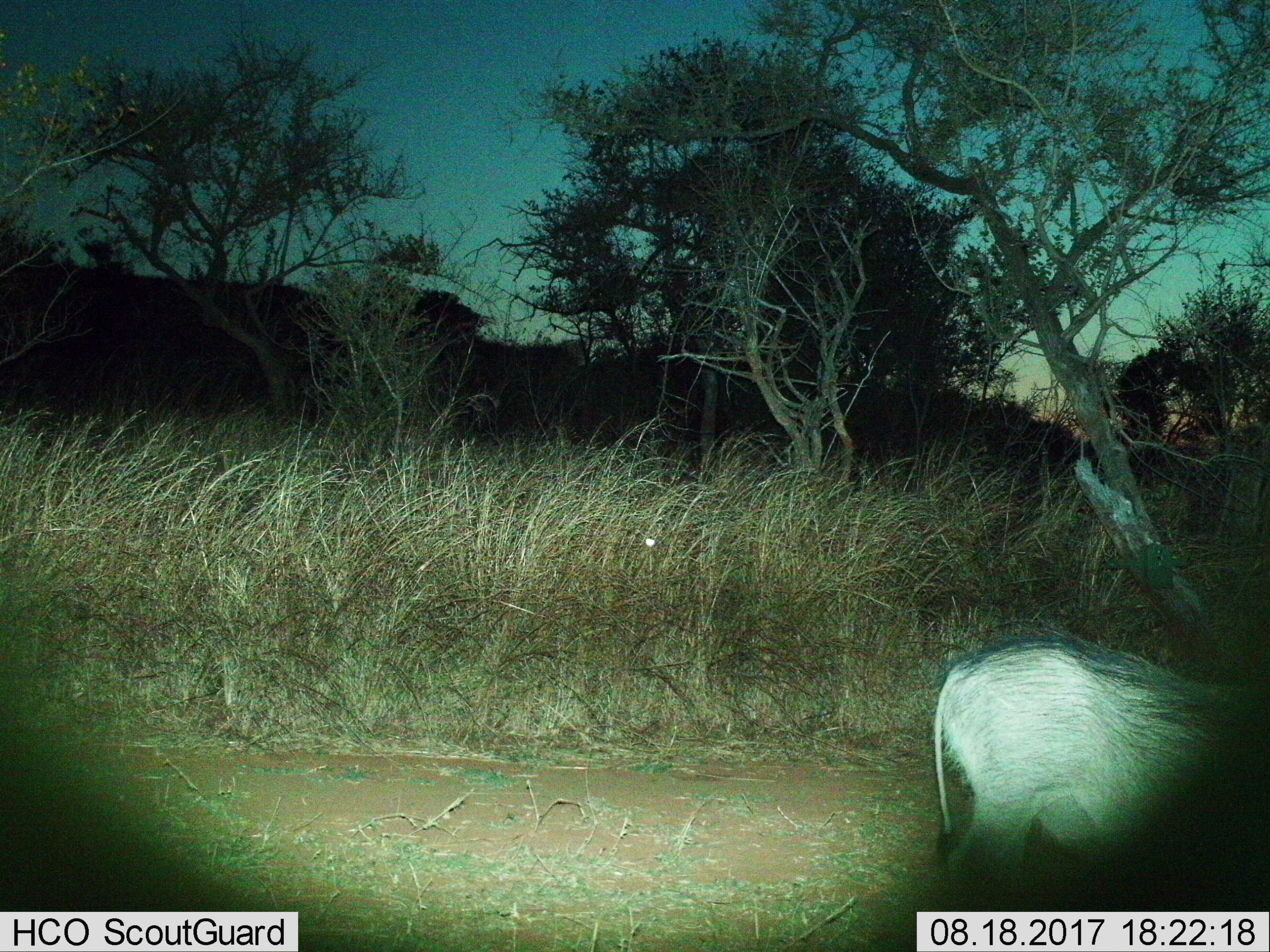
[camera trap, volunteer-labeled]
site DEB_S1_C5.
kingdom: Animalia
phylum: Chordata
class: Mammalia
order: Artiodactyla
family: Suidae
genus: Phacochoerus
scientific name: Phacochoerus africanus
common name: warthog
Warthog (Phacochoerus africanus), count 1. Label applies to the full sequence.